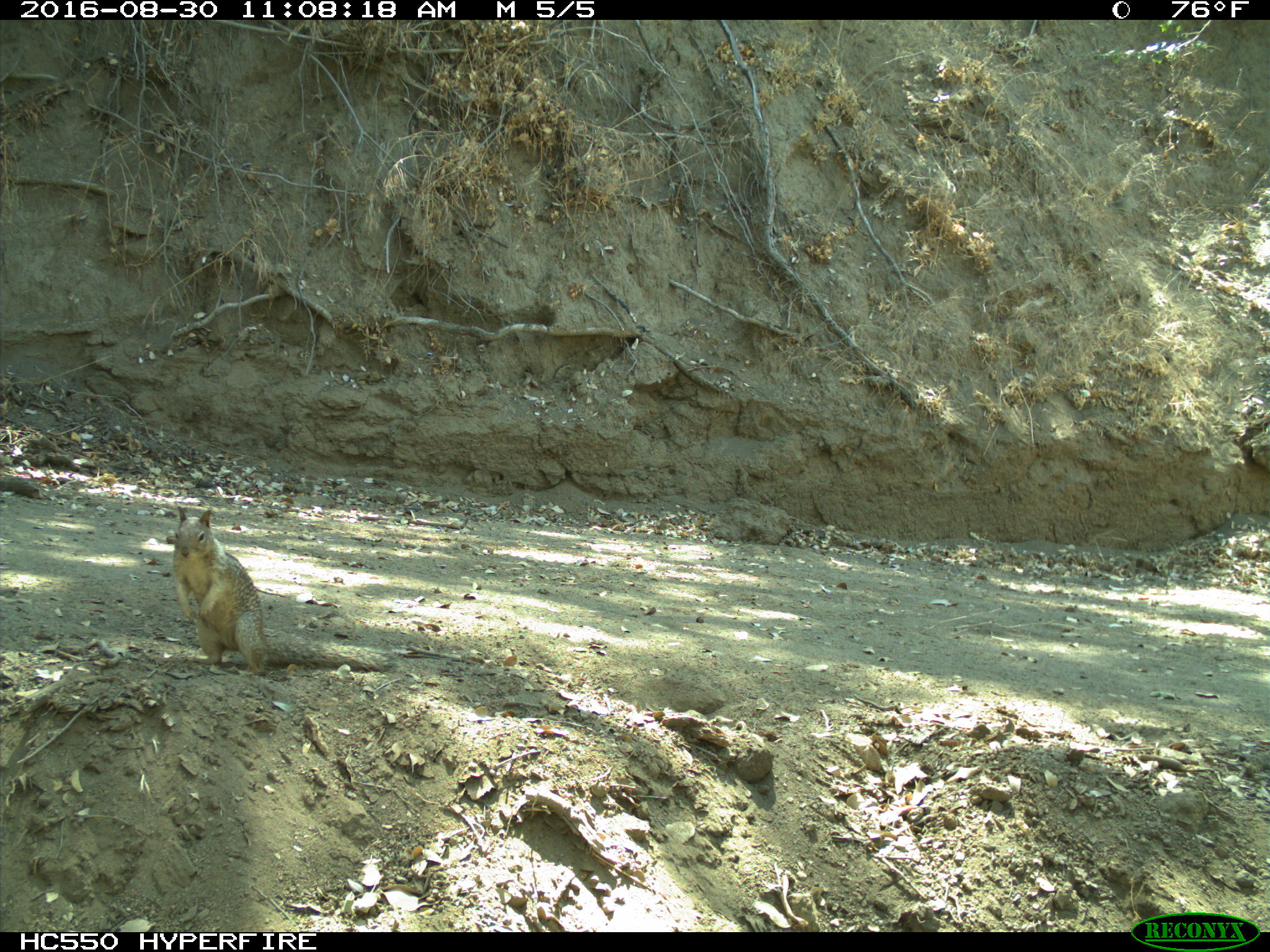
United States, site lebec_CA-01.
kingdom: Animalia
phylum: Chordata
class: Mammalia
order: Rodentia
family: Sciuridae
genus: Otospermophilus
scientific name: Otospermophilus beecheyi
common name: california ground squirrel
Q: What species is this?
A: Otospermophilus beecheyi (california ground squirrel).